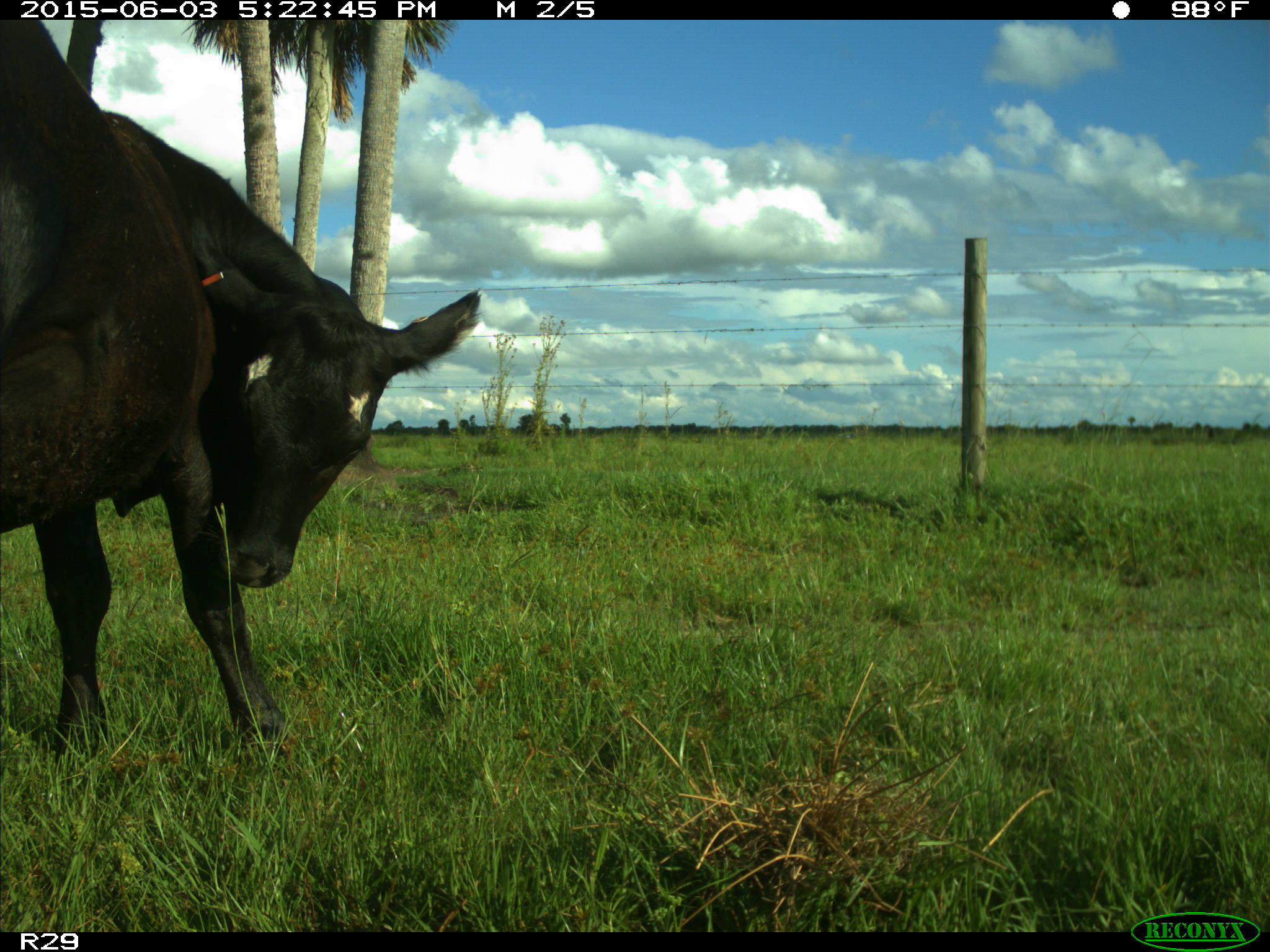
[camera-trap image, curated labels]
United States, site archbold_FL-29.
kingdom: Animalia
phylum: Chordata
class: Mammalia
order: Artiodactyla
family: Bovidae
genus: Bos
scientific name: Bos taurus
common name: domestic cow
Bos taurus (domestic cow).